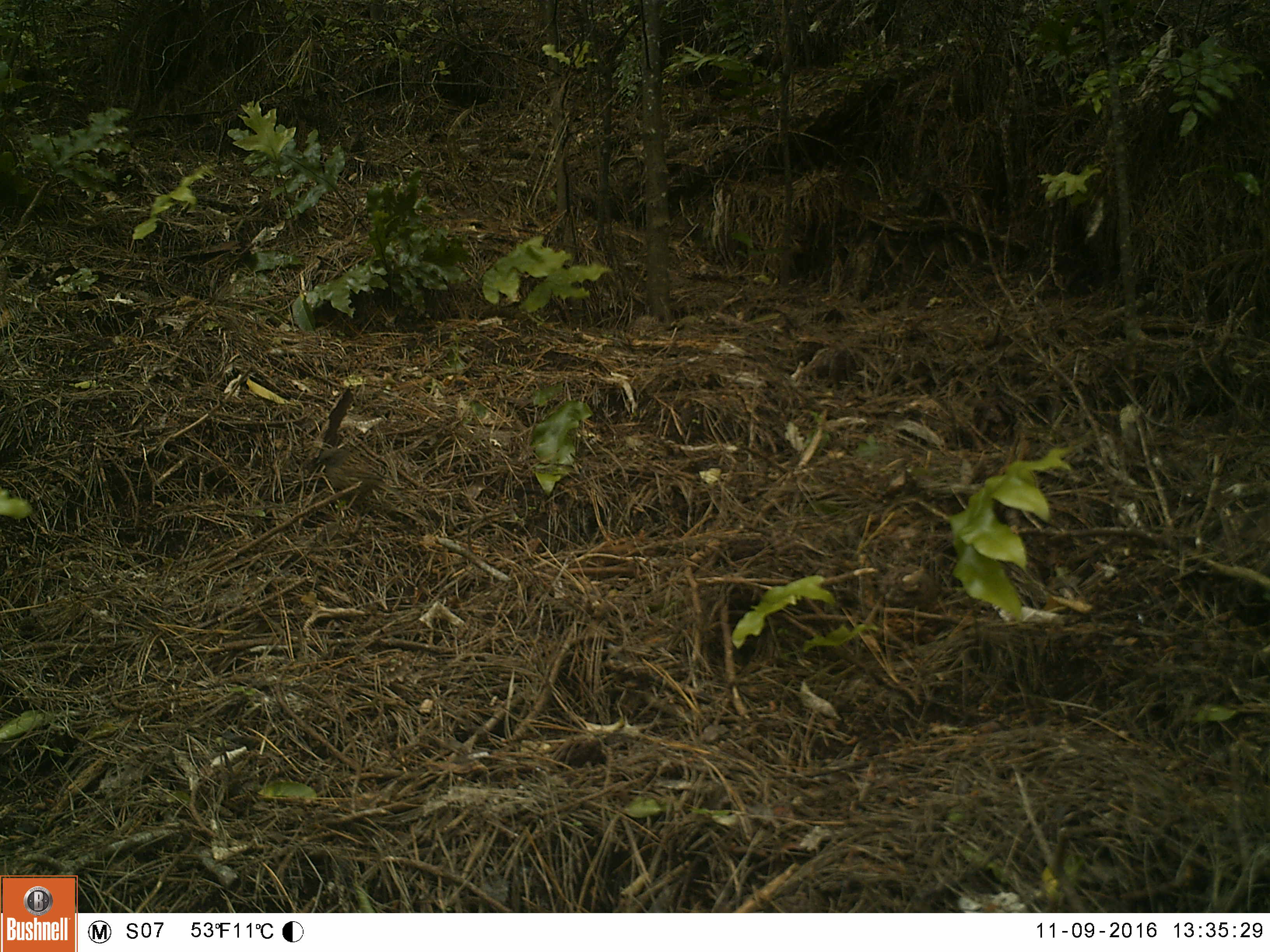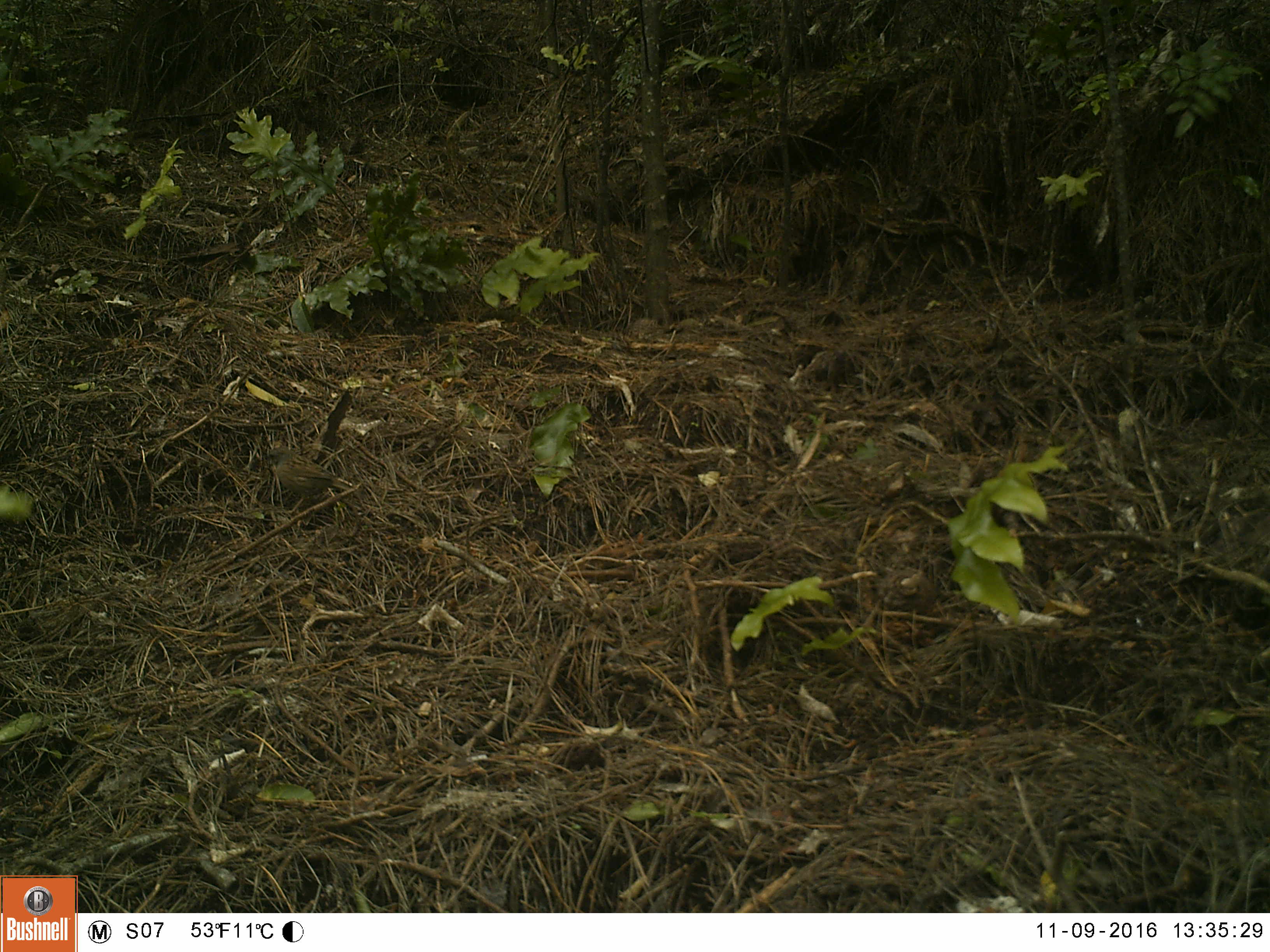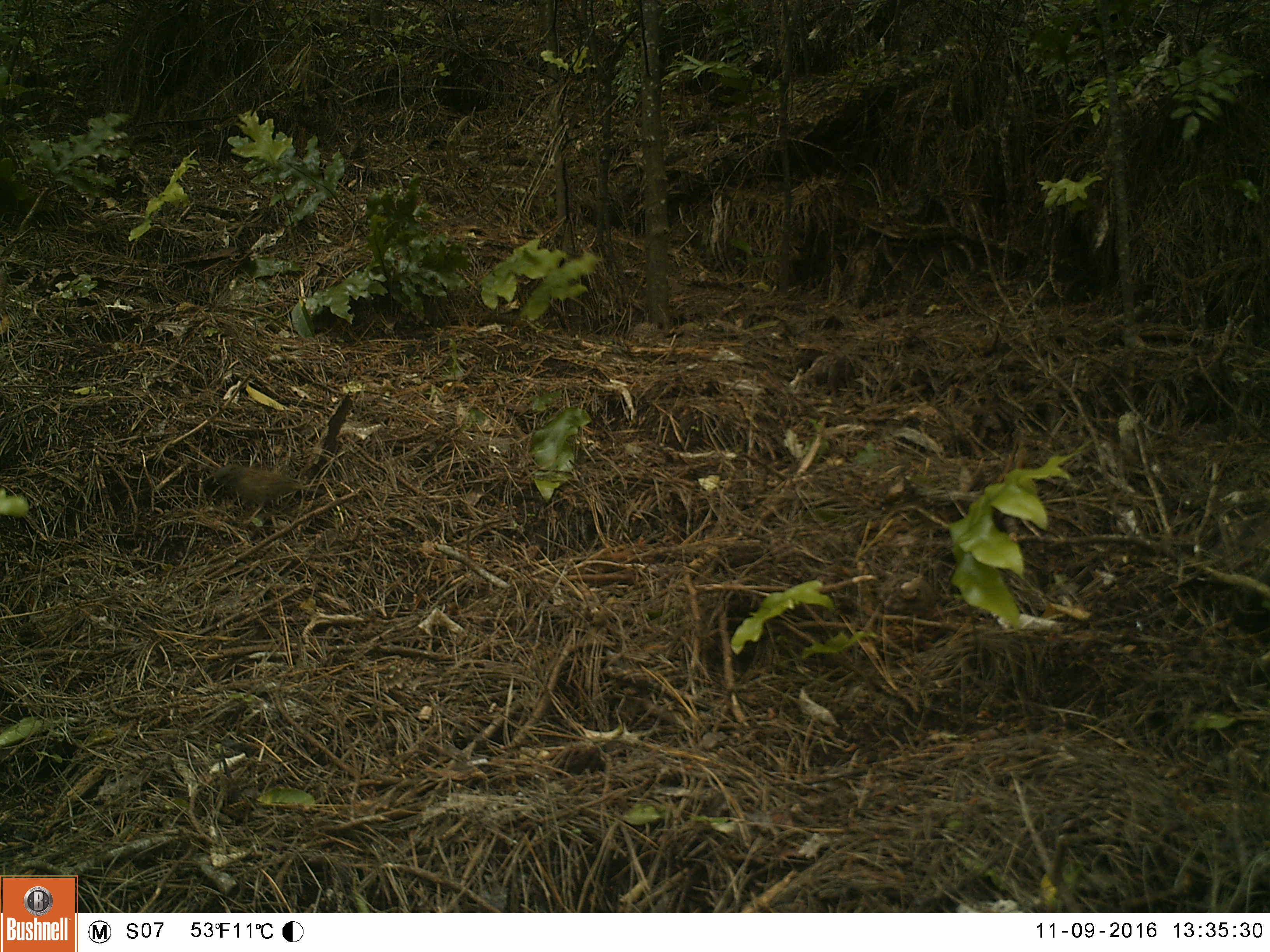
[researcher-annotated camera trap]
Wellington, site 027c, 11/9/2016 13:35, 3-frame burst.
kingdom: Animalia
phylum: Chordata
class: Aves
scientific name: Aves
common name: bird